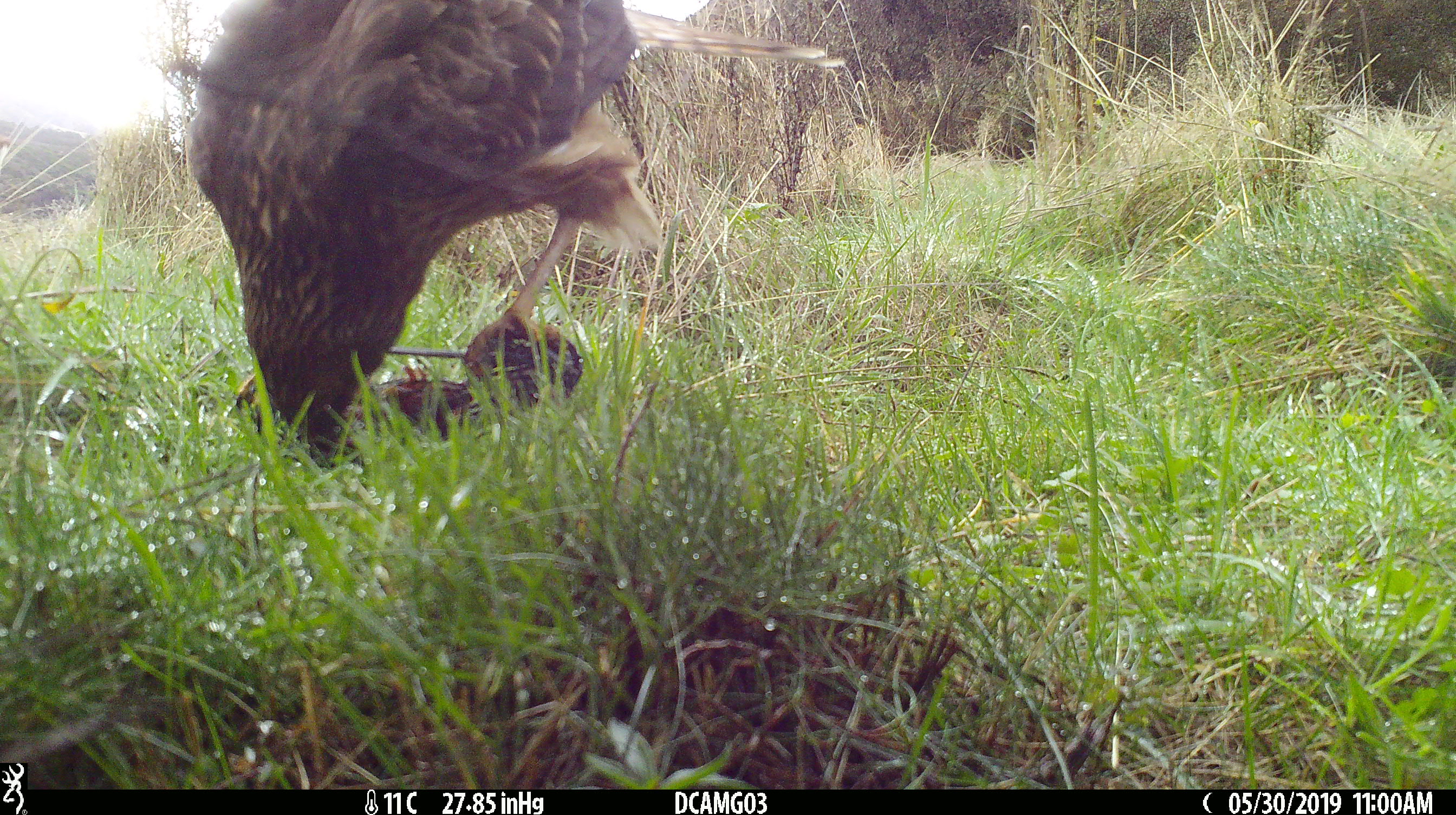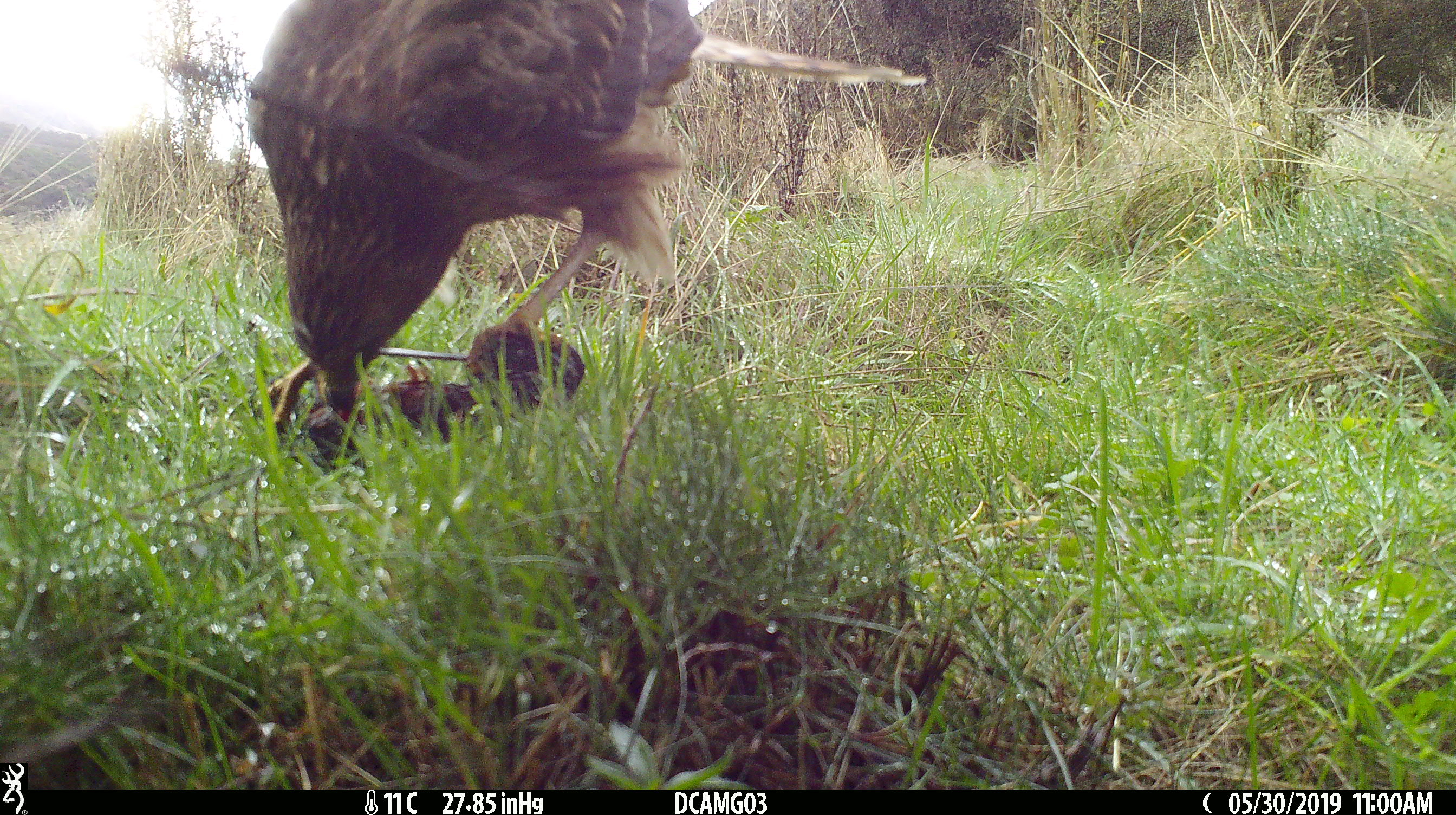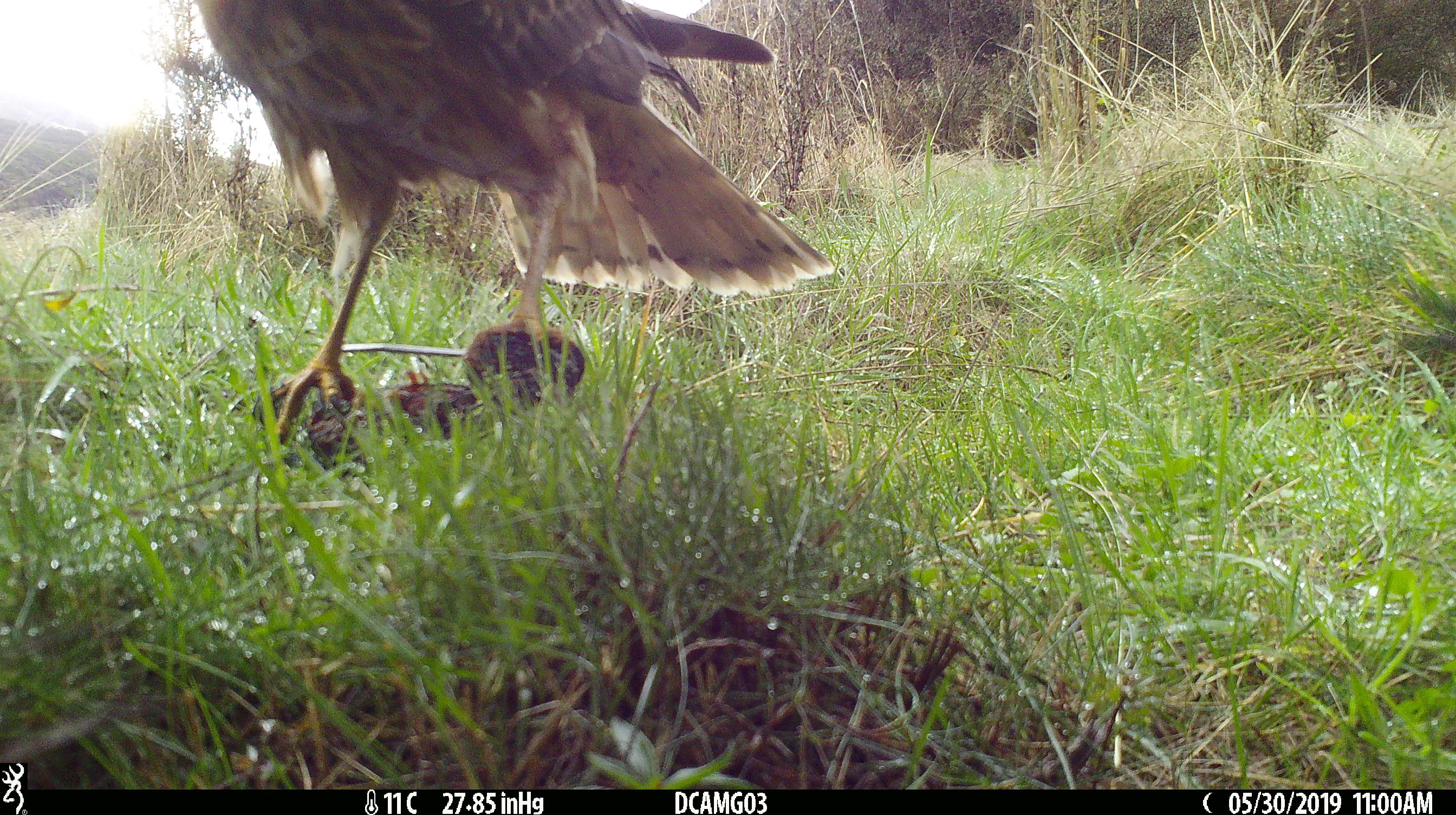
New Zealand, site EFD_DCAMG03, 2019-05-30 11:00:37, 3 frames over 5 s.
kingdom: Animalia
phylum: Chordata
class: Aves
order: Accipitriformes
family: Accipitridae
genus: Circus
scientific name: Circus approximans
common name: swamp harrier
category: harrier